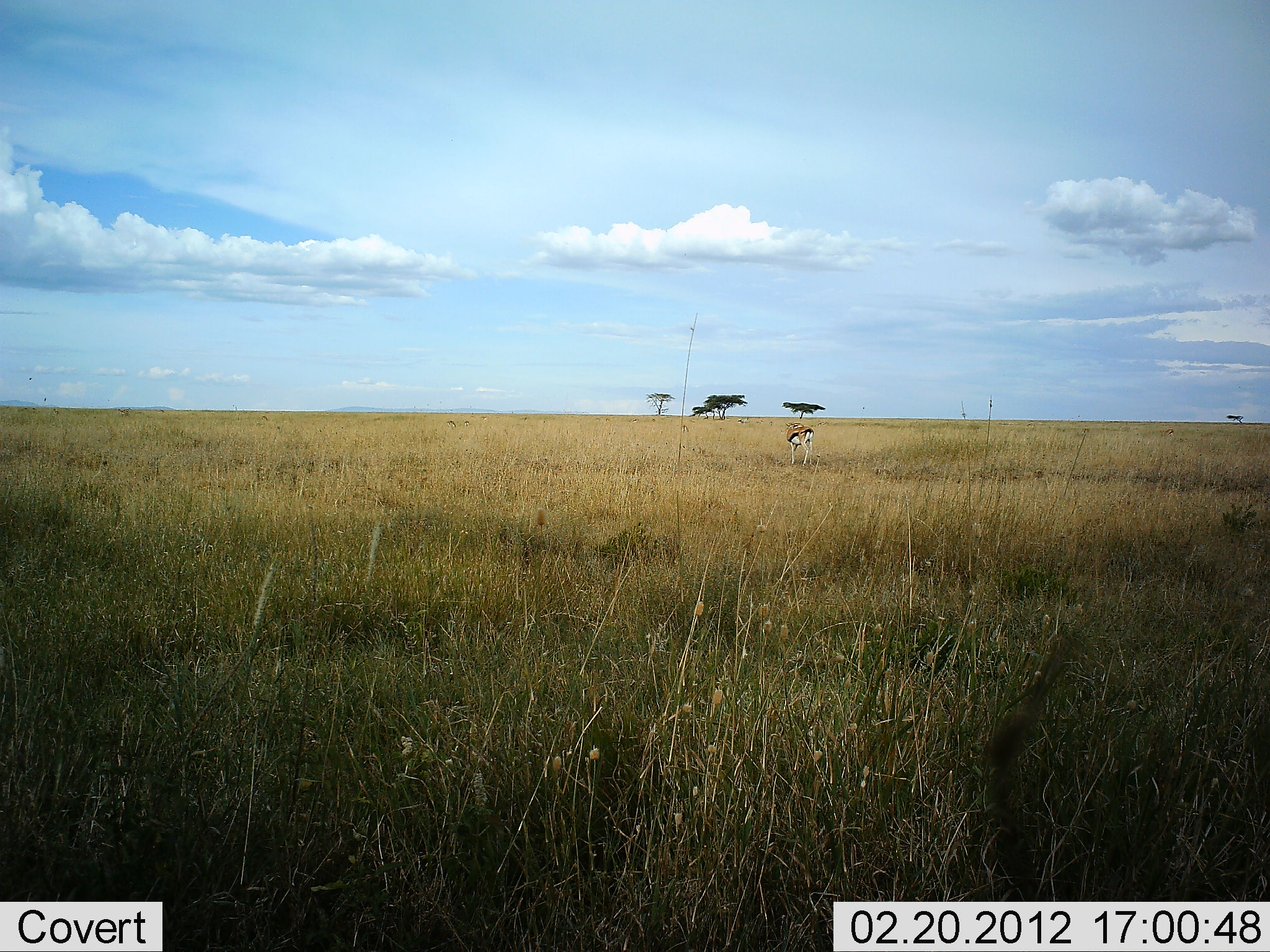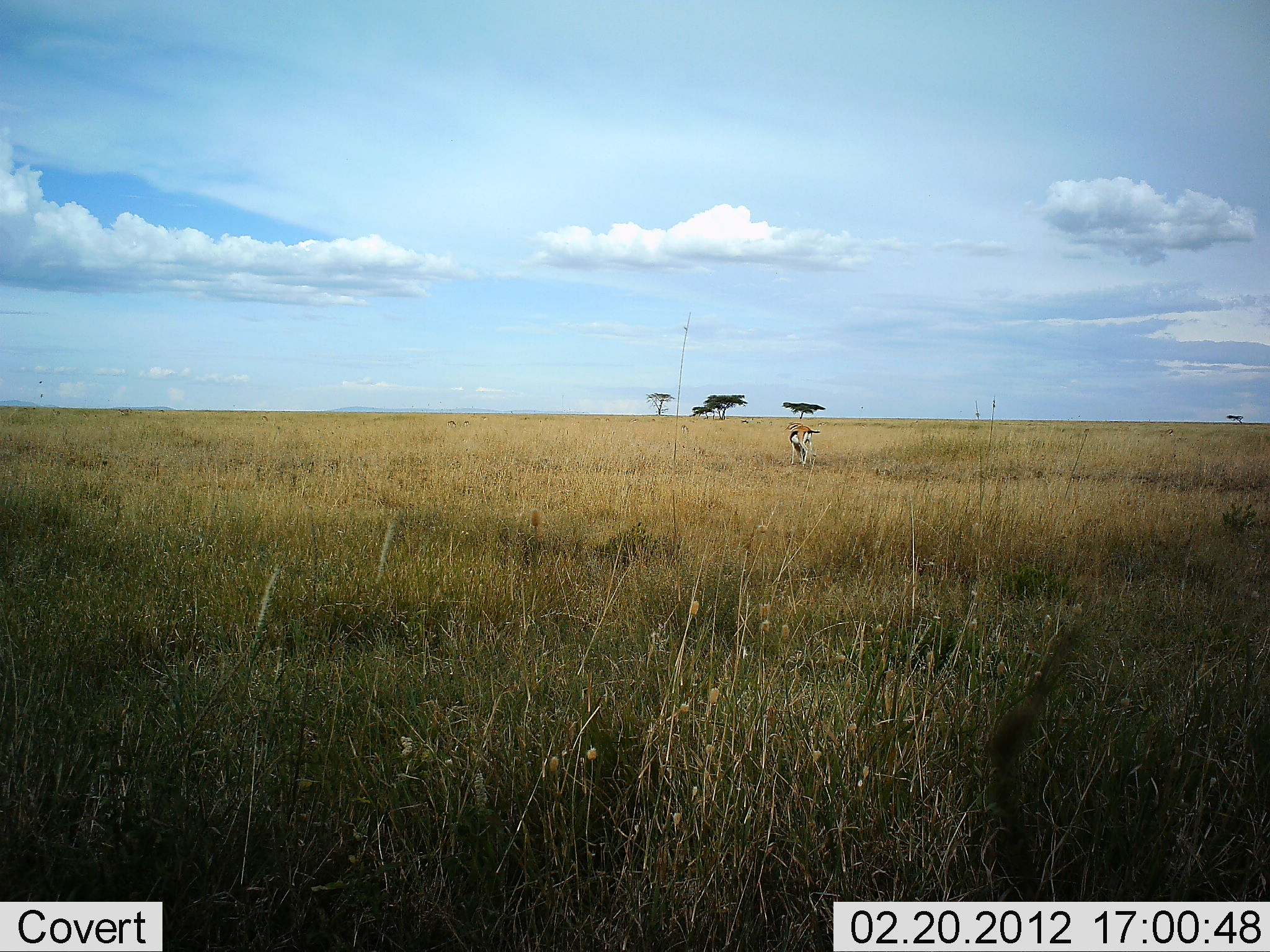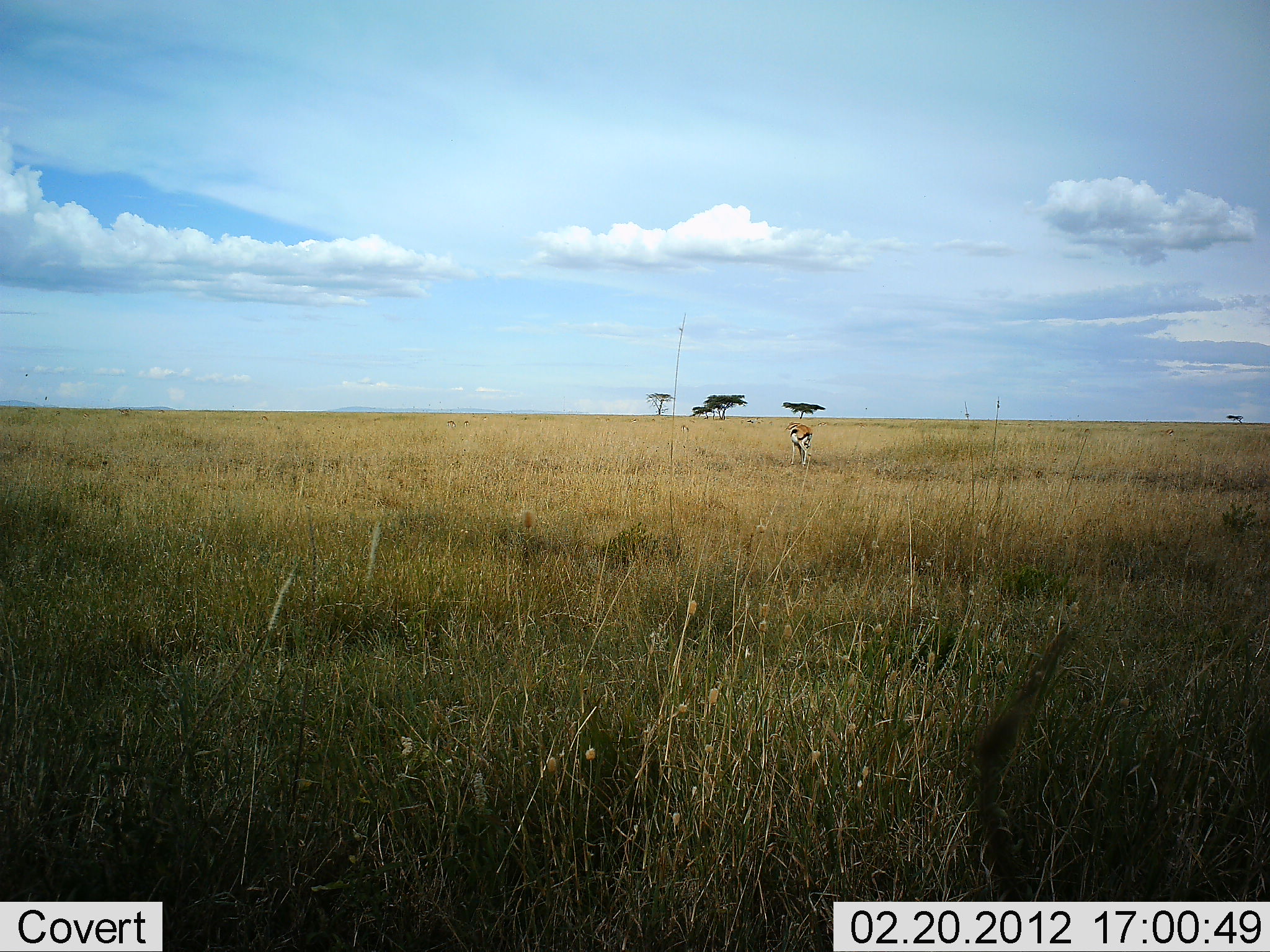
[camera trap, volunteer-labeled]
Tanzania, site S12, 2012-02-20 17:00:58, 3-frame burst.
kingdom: Animalia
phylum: Chordata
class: Mammalia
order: Artiodactyla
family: Bovidae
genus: Eudorcas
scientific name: Eudorcas thomsonii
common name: thomson's gazelle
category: gazellethomsons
Gazellethomsons (thomson's gazelle) (Eudorcas thomsonii), count 1. Behavior (volunteer vote fractions): standing 85%, resting 0%, moving 8%, interacting 0%. Young present (vote fraction): 0%. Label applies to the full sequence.